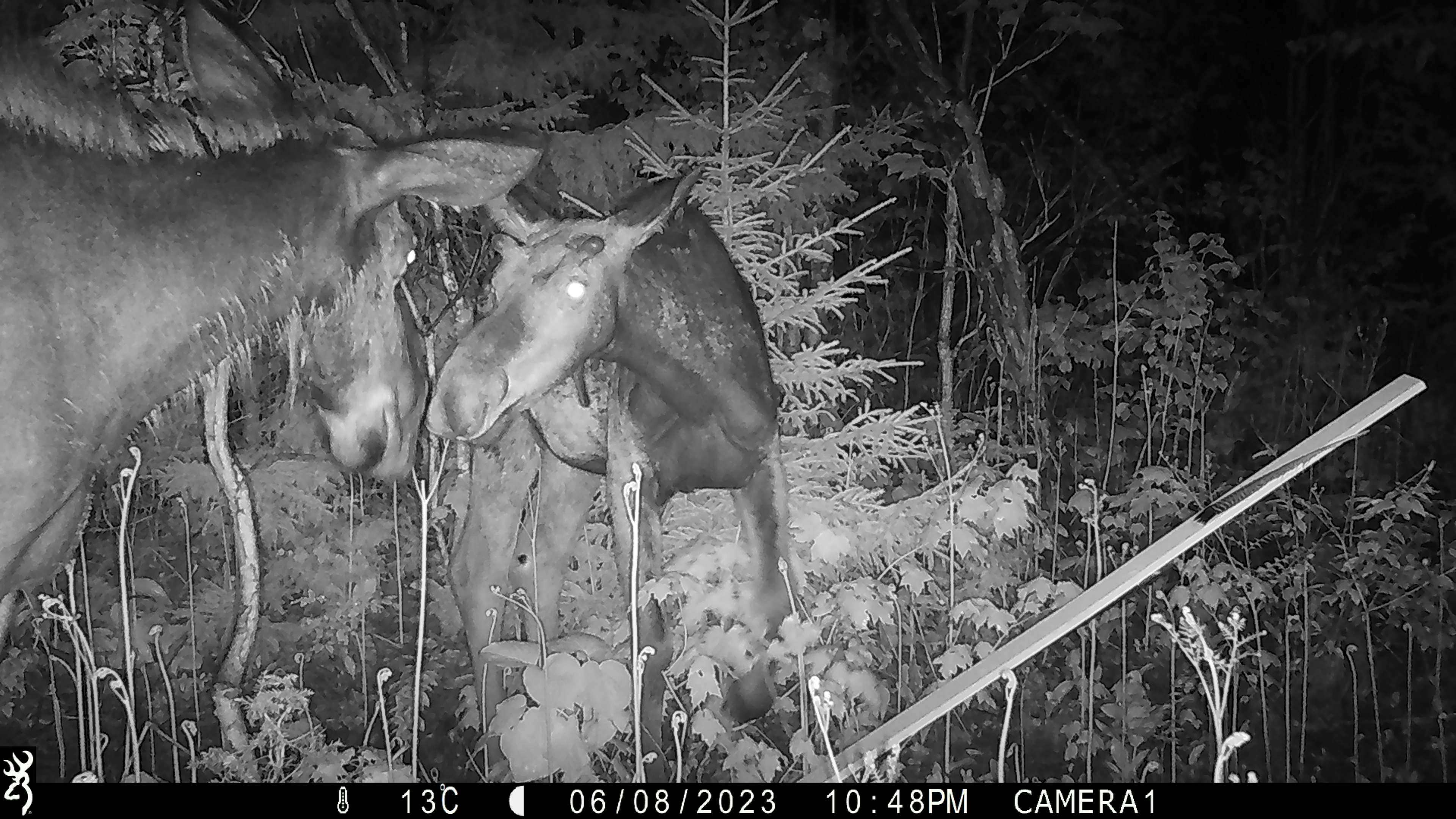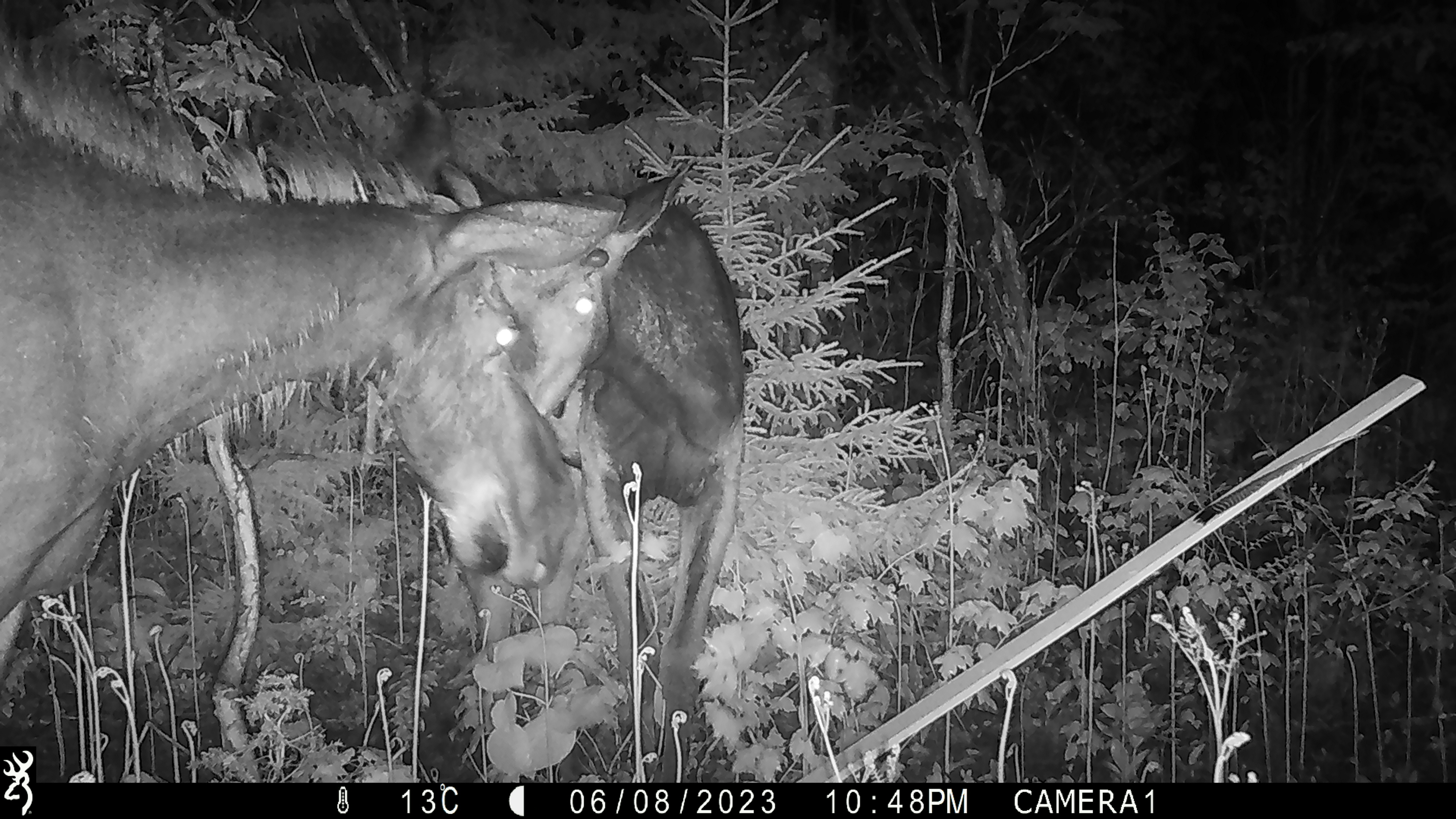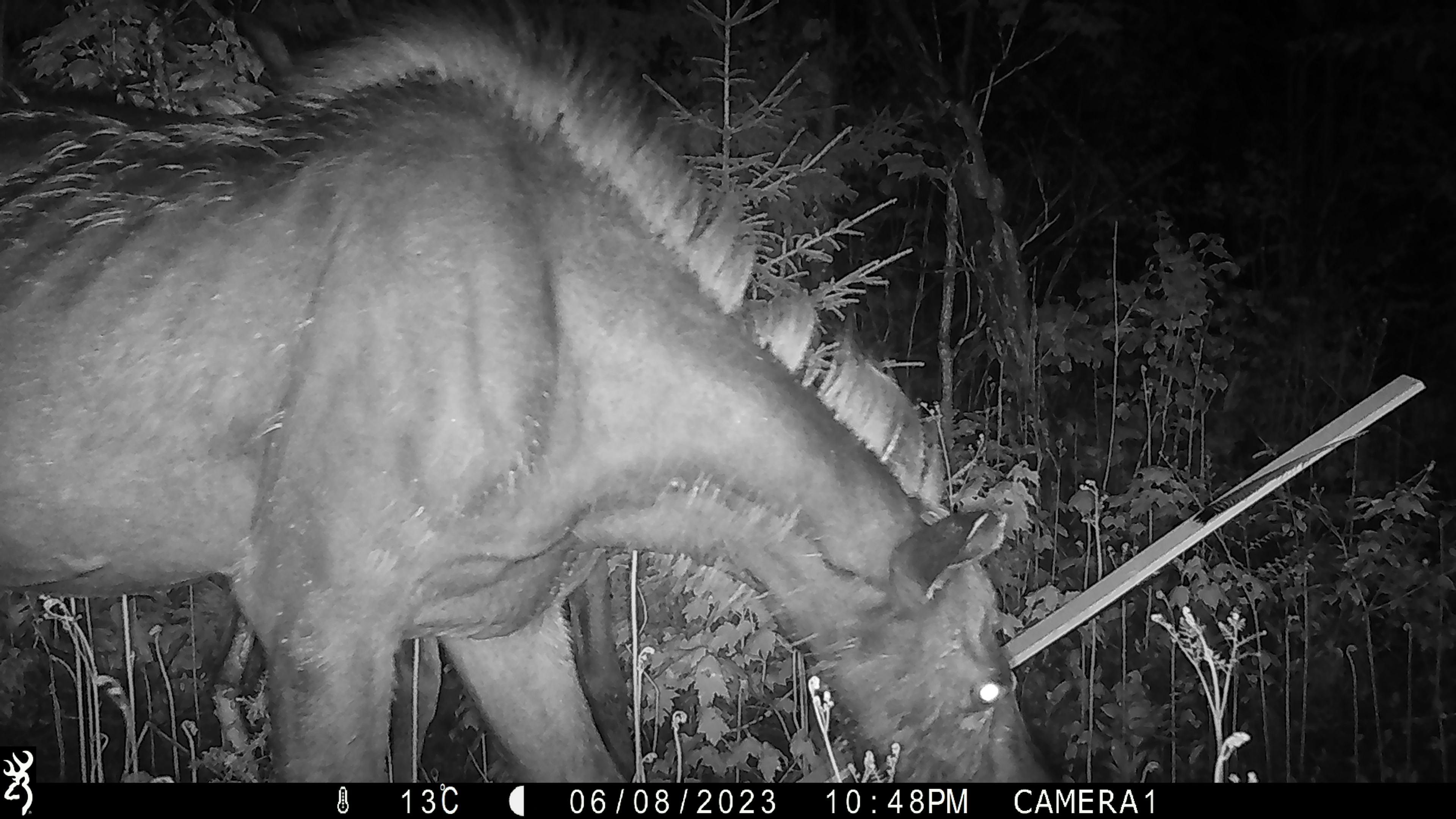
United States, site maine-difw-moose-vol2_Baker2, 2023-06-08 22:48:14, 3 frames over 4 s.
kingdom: Animalia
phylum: Chordata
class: Mammalia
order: Artiodactyla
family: Cervidae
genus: Alces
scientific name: Alces alces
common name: moose